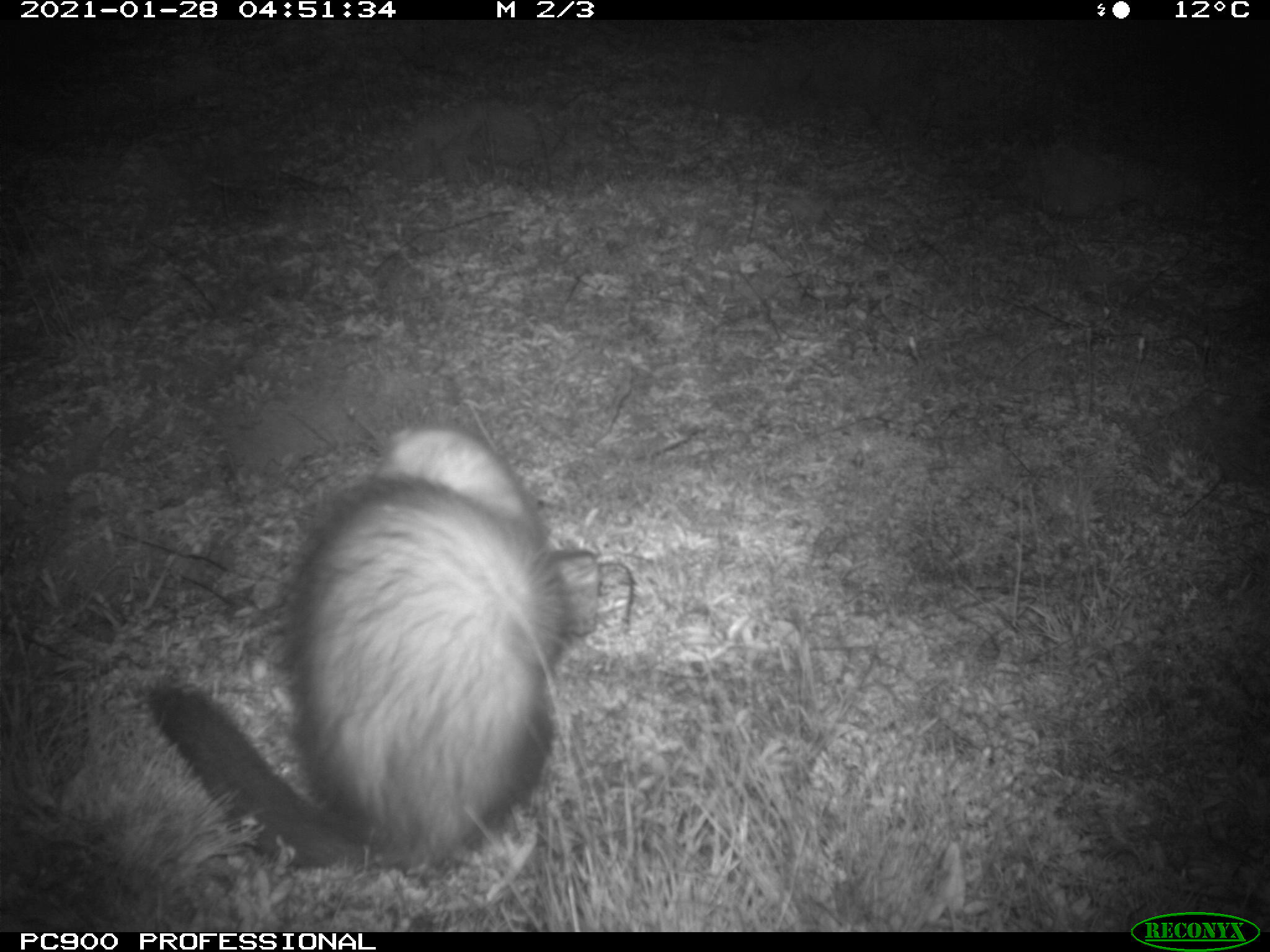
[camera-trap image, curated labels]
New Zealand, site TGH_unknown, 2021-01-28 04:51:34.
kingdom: Animalia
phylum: Chordata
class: Mammalia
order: Carnivora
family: Mustelidae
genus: Mustela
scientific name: Mustela furo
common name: ferret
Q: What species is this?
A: Ferret (Mustela furo).